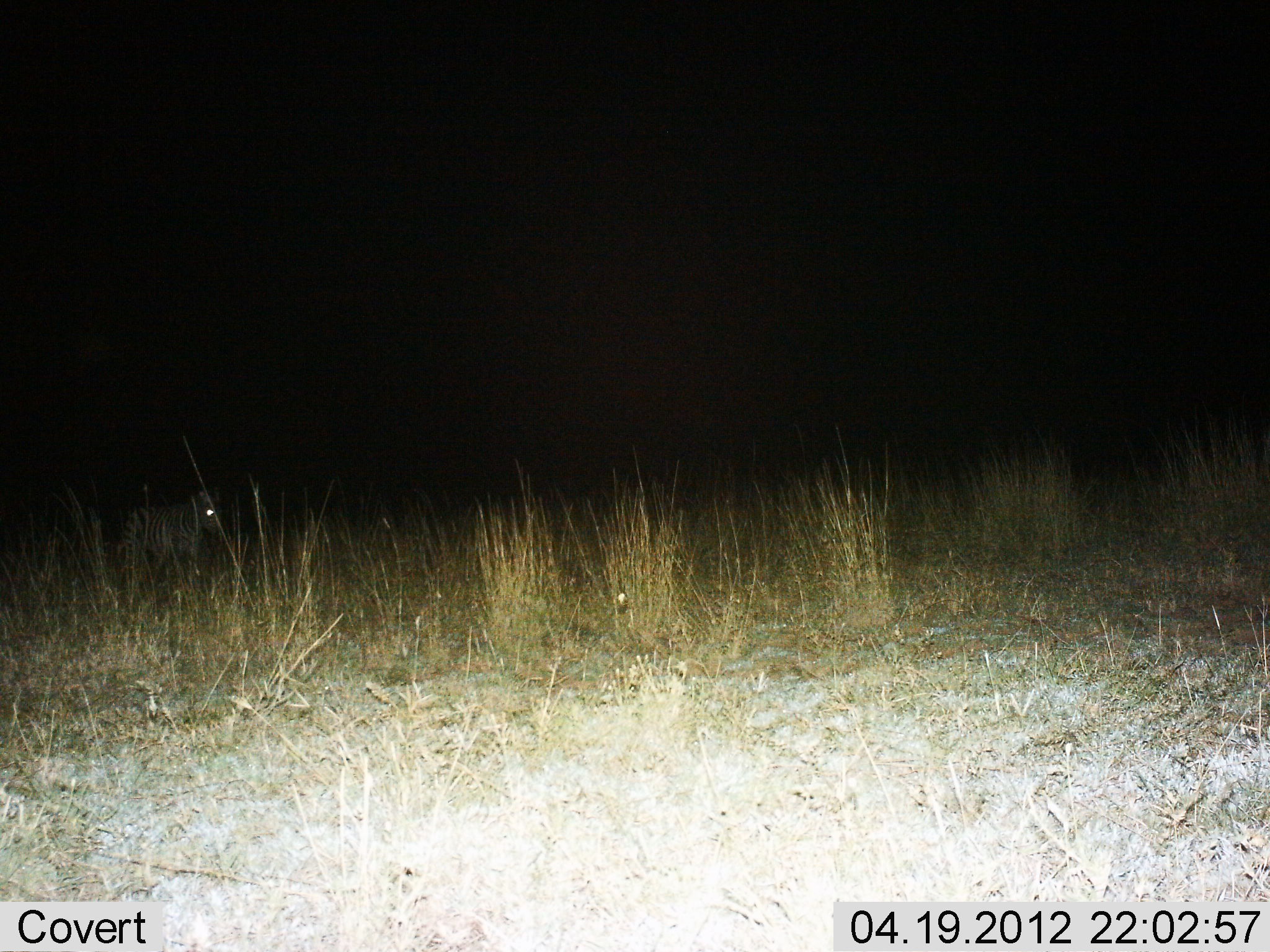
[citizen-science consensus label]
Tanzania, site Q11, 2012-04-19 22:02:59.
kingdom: Animalia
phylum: Chordata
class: Mammalia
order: Perissodactyla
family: Equidae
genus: Equus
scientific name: Equus quagga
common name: plains zebra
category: zebra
Zebra (plains zebra) (Equus quagga), count 1. Behavior (volunteer vote fractions): standing 67%, resting 0%, moving 33%, interacting 0%. Young present (vote fraction): 0%. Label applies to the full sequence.